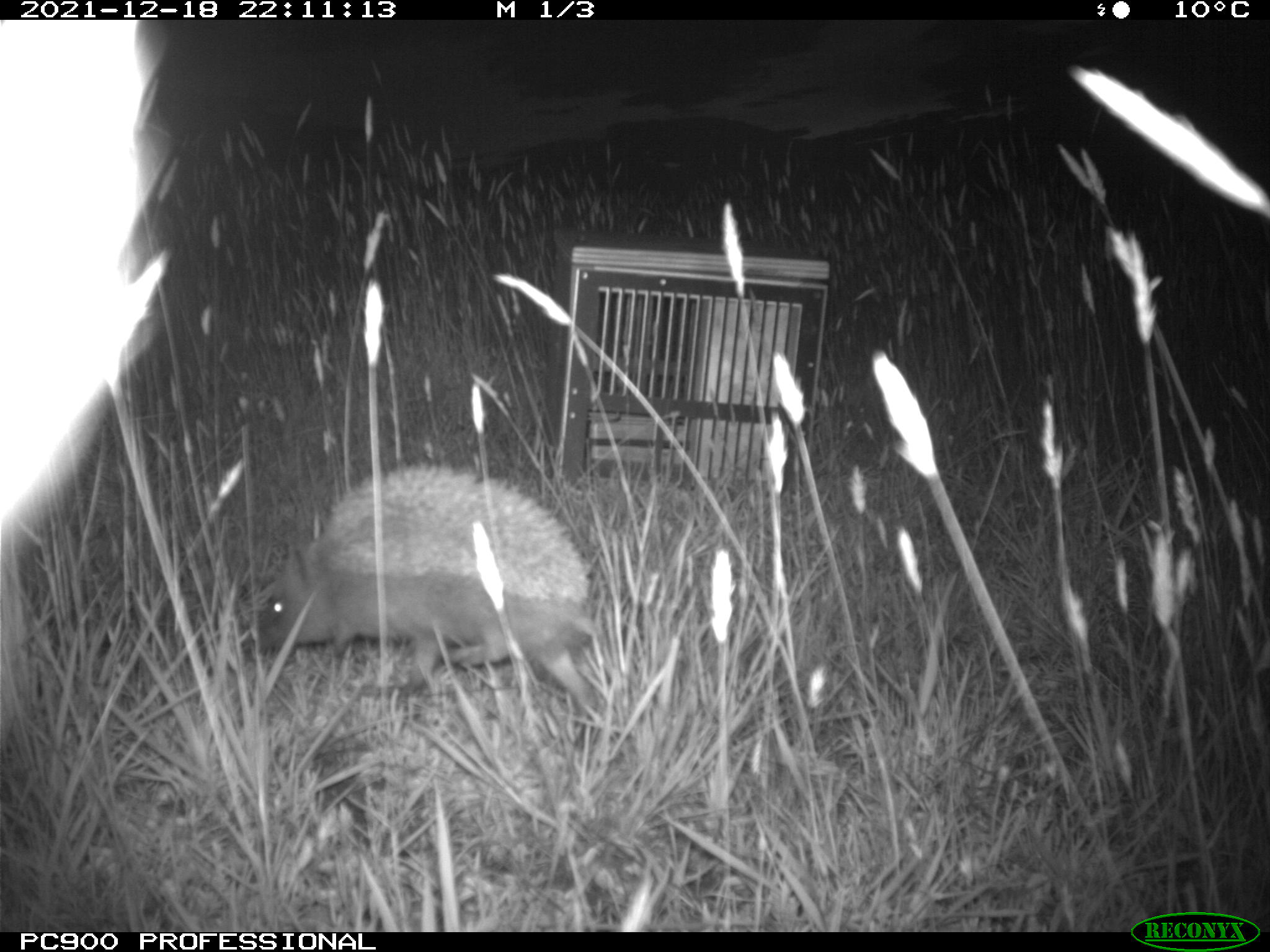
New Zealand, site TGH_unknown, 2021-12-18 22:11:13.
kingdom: Animalia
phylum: Chordata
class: Mammalia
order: Eulipotyphla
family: Erinaceidae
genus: Erinaceus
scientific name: Erinaceus europaeus europaeus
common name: european hedgehog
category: hedgehog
Hedgehog (european hedgehog) (Erinaceus europaeus europaeus).